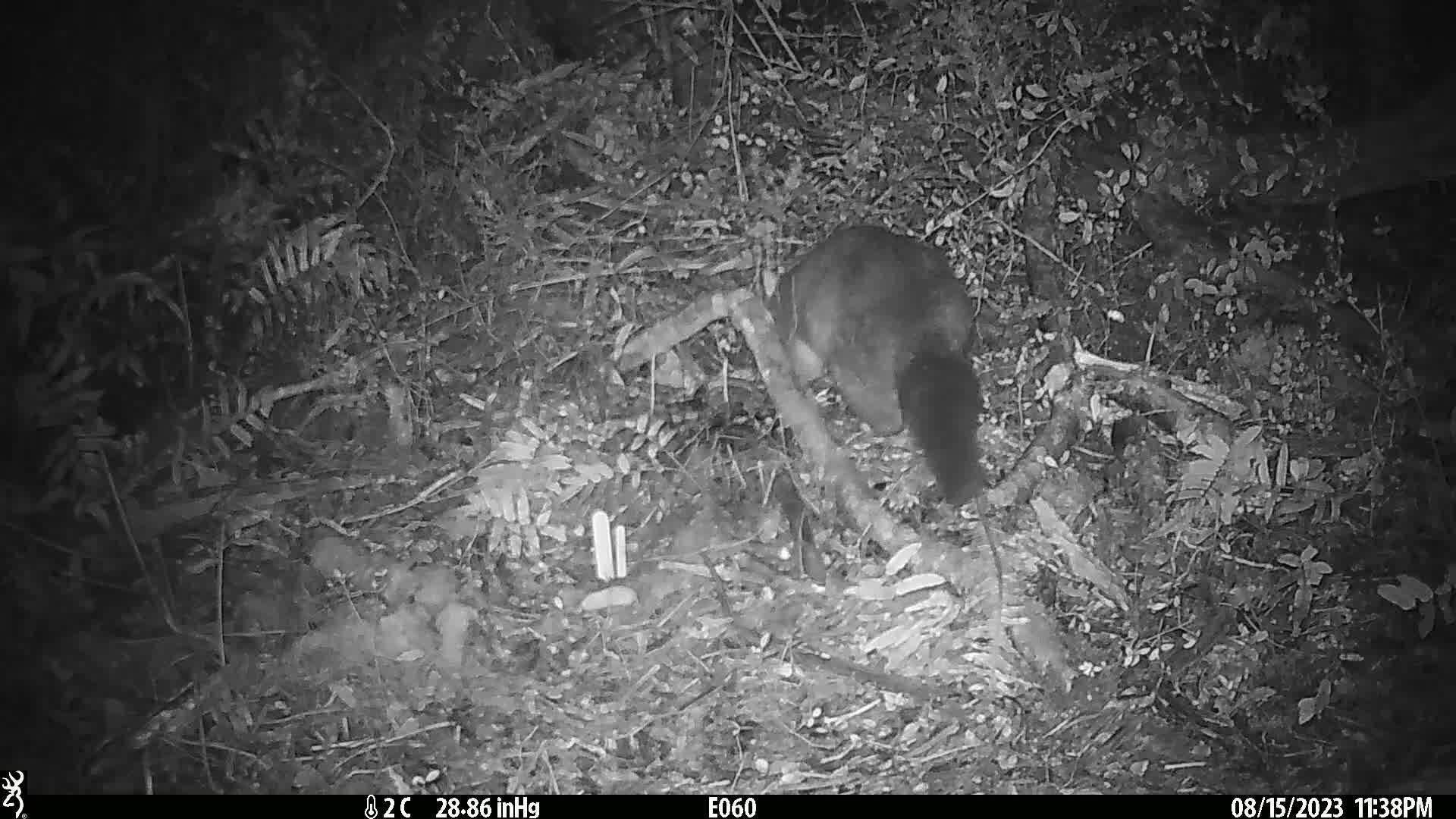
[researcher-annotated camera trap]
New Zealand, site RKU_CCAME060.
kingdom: Animalia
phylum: Chordata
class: Mammalia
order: Diprotodontia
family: Phalangeridae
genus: Trichosurus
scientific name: Trichosurus vulpecula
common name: common brushtail possum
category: possum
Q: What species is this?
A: Possum (common brushtail possum) (Trichosurus vulpecula).